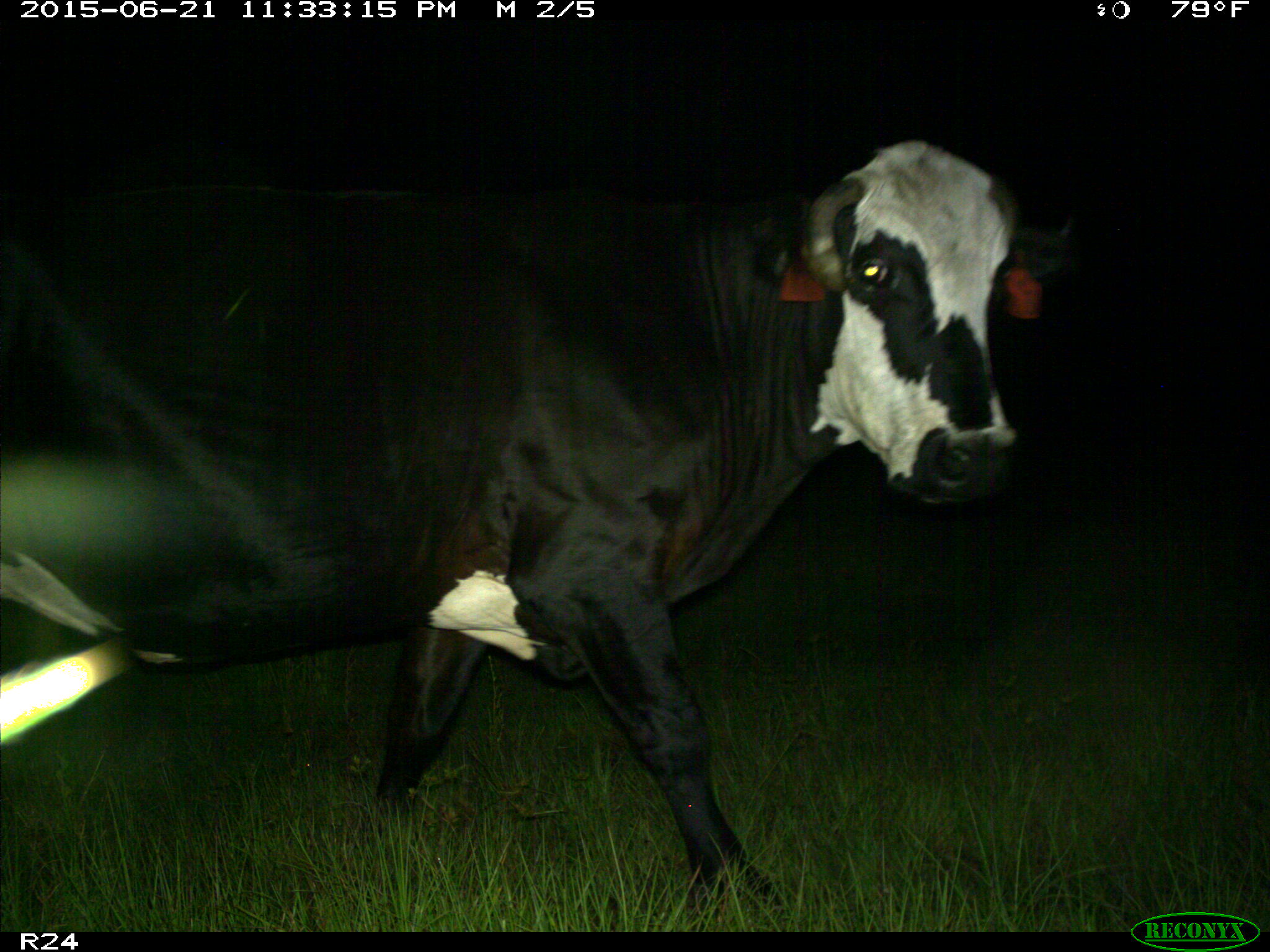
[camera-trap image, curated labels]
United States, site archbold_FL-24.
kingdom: Animalia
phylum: Chordata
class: Mammalia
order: Artiodactyla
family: Bovidae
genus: Bos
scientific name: Bos taurus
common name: domestic cow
Bos taurus (domestic cow).